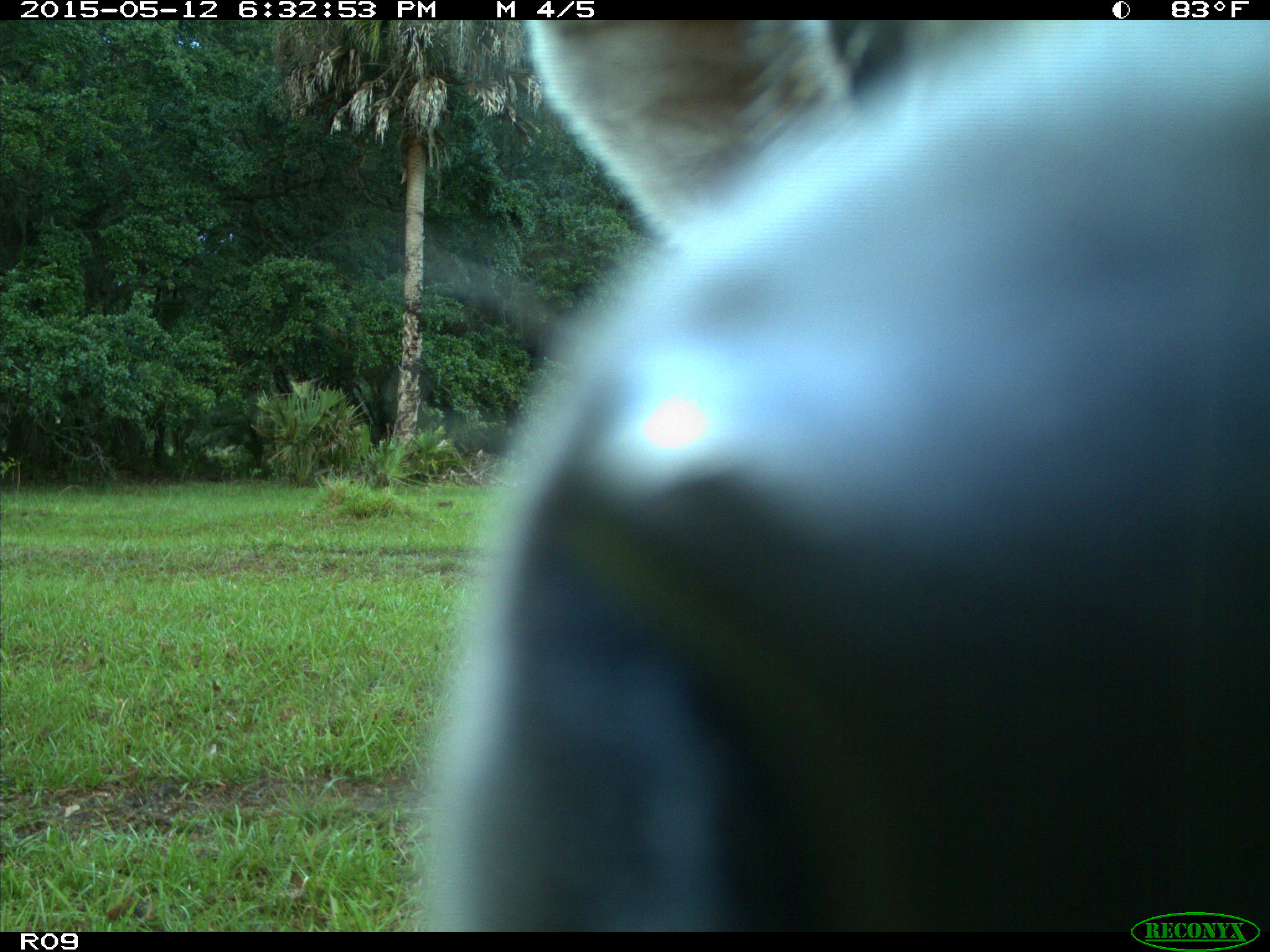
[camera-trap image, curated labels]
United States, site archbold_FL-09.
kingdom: Animalia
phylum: Chordata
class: Mammalia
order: Artiodactyla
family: Bovidae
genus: Bos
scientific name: Bos taurus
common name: domestic cow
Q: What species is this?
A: Bos taurus (domestic cow).